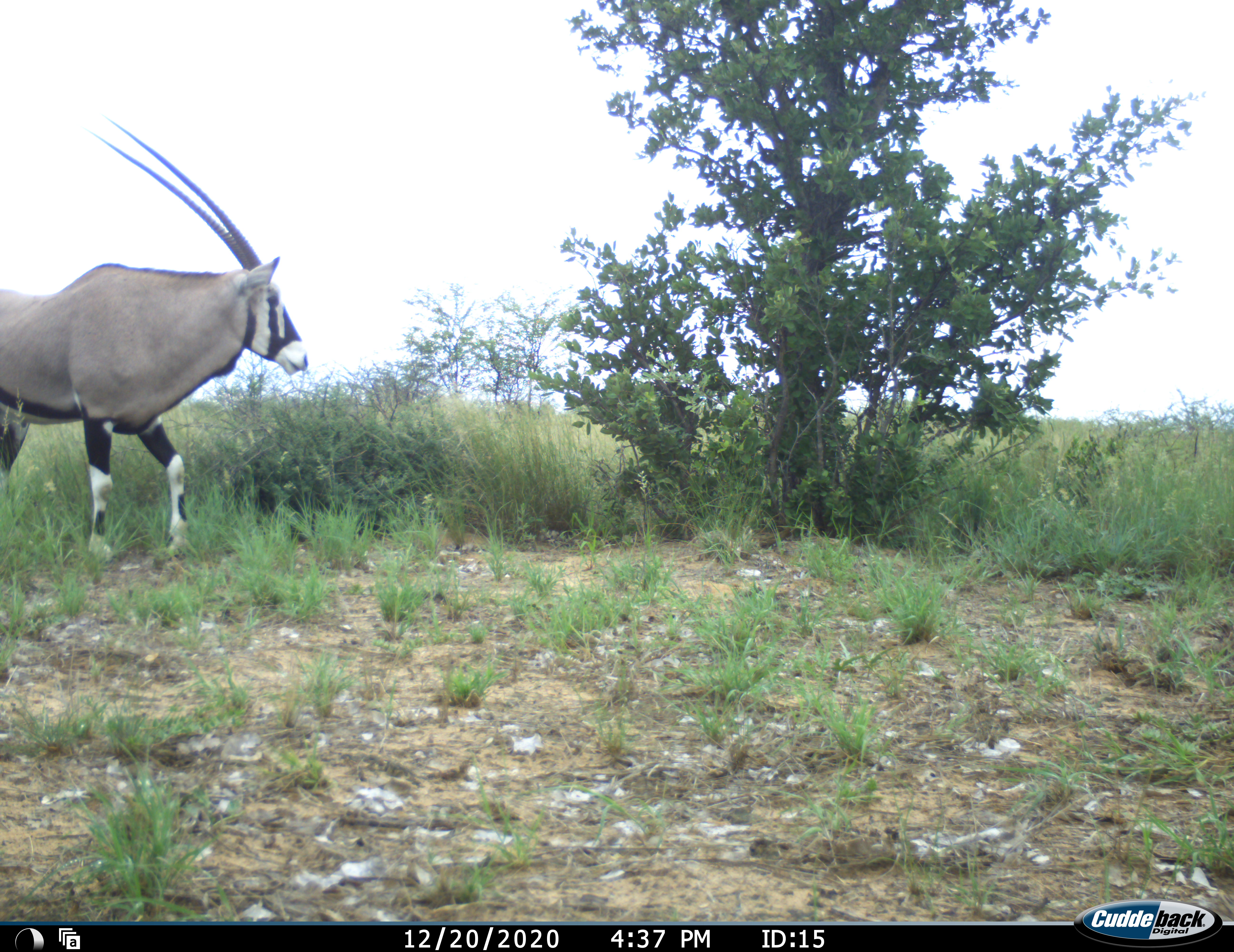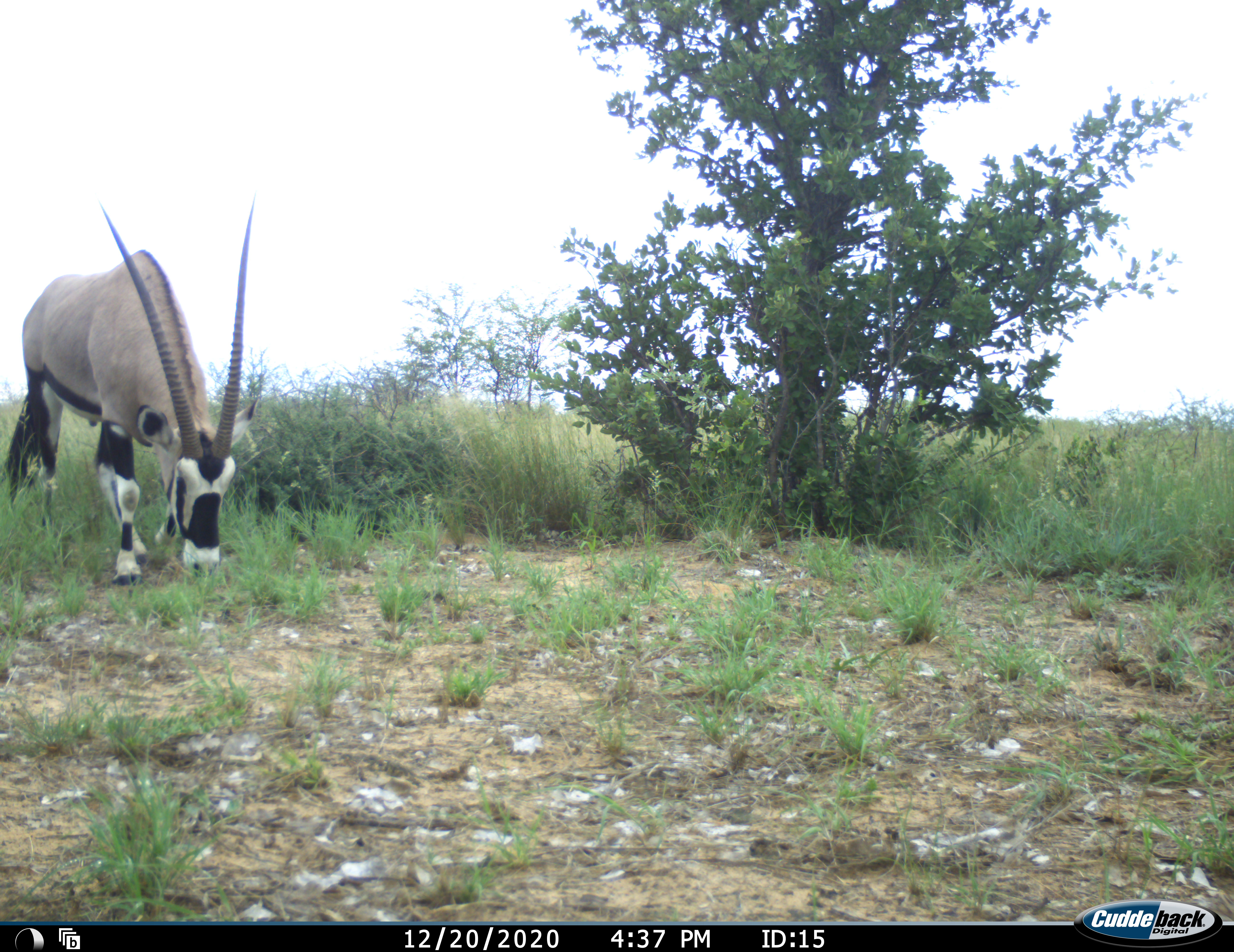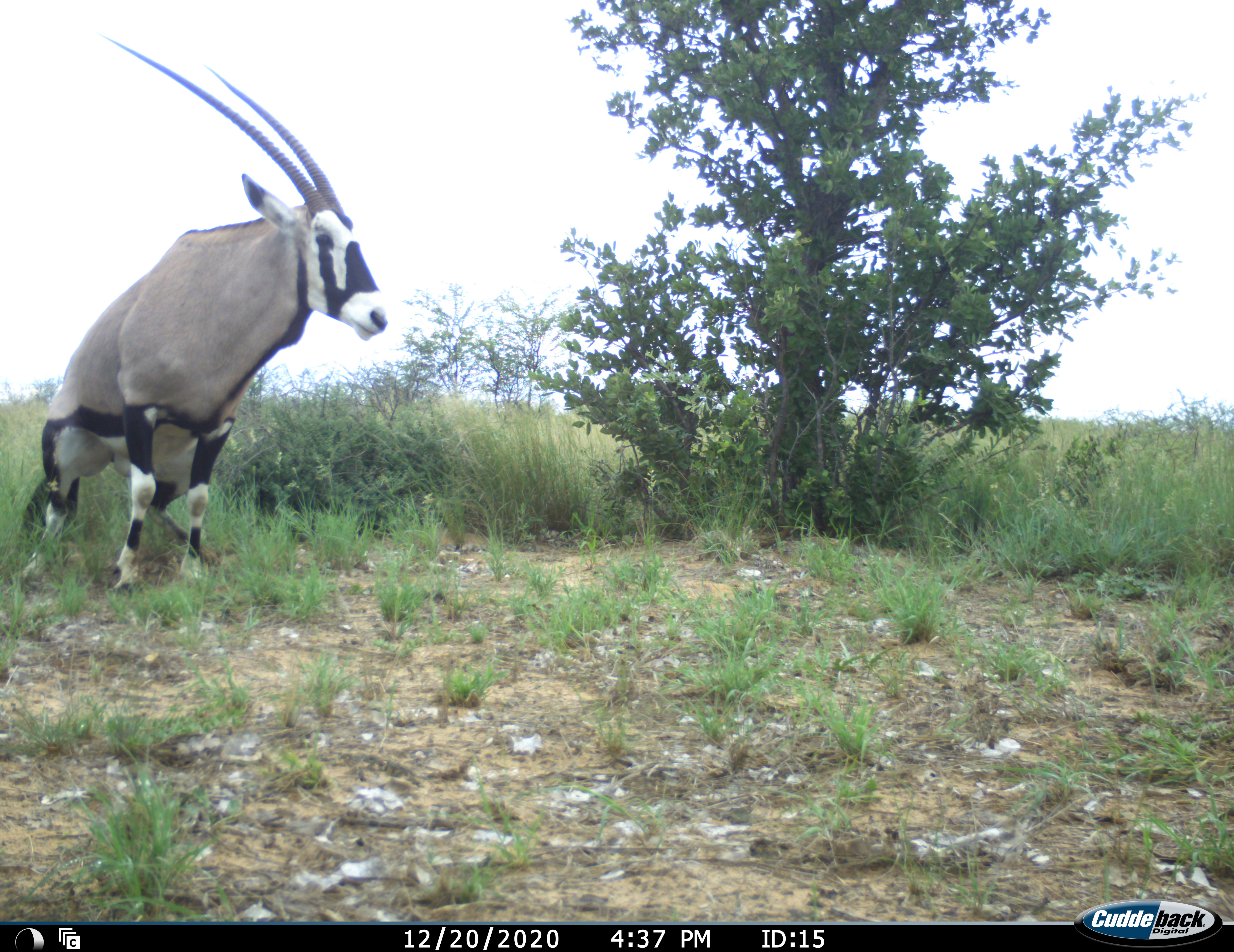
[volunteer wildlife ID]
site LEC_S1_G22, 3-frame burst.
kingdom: Animalia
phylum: Chordata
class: Mammalia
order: Artiodactyla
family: Bovidae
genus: Oryx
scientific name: Oryx gazella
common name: gemsbok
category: oryx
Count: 1.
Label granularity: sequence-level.